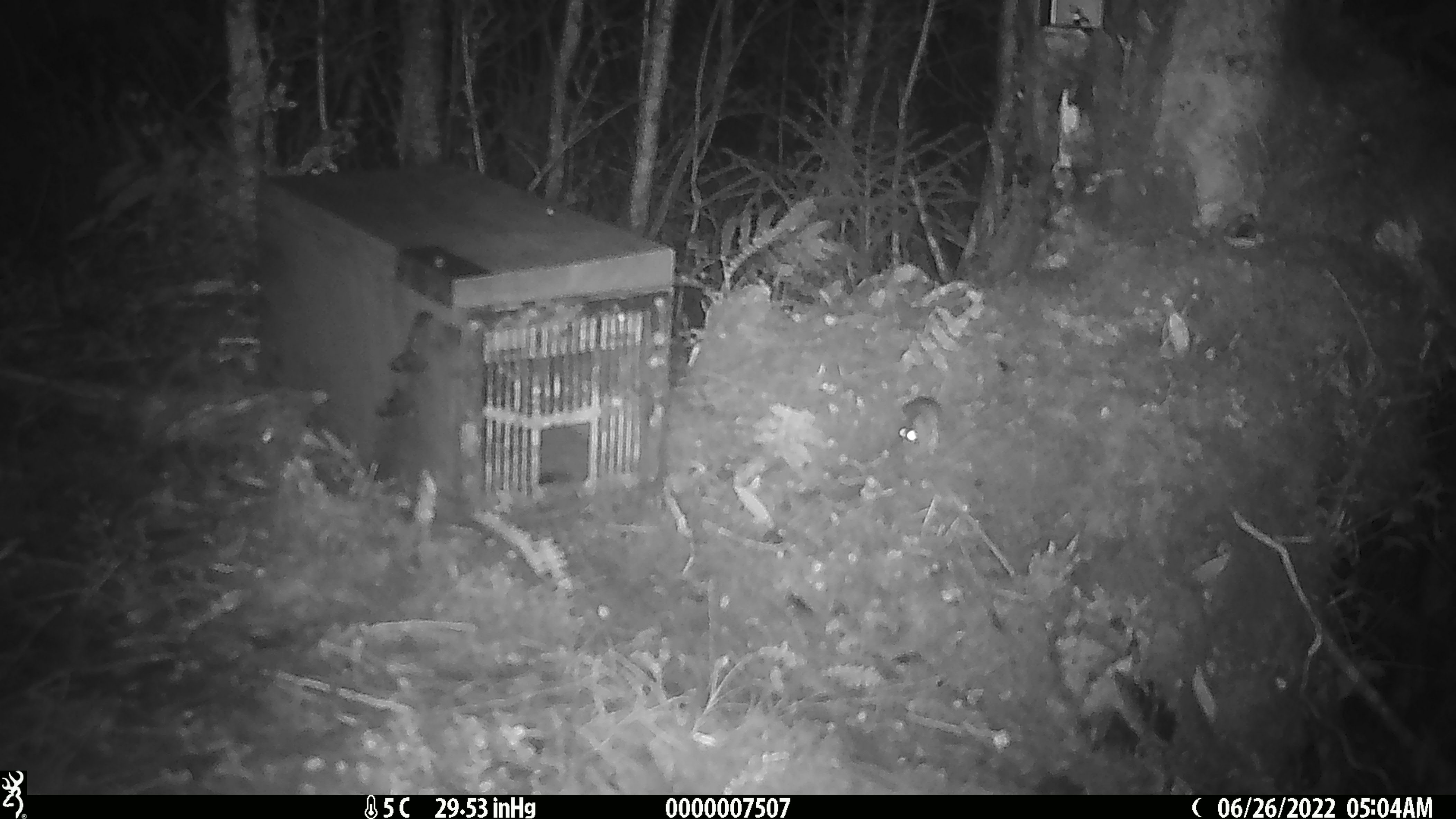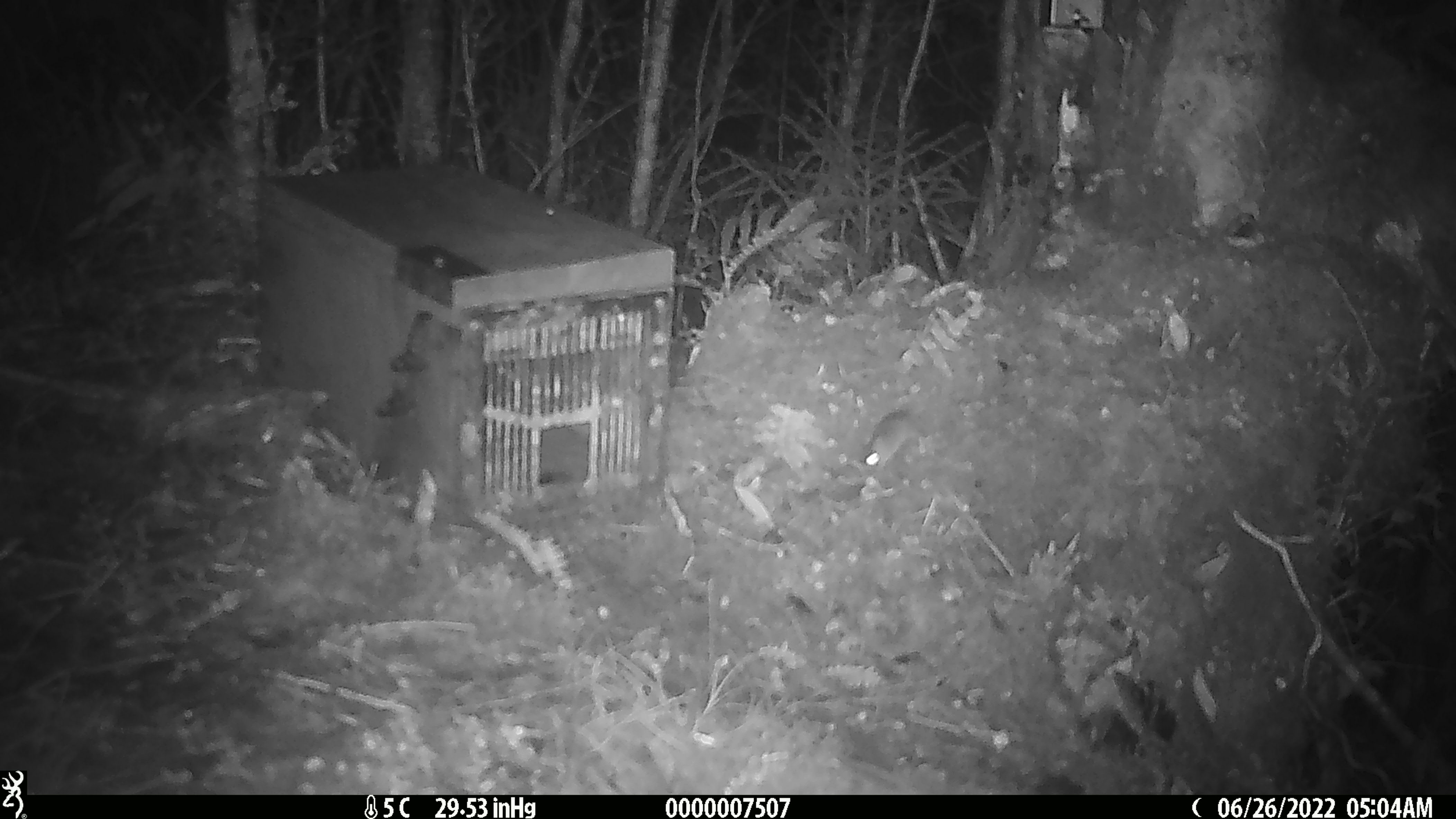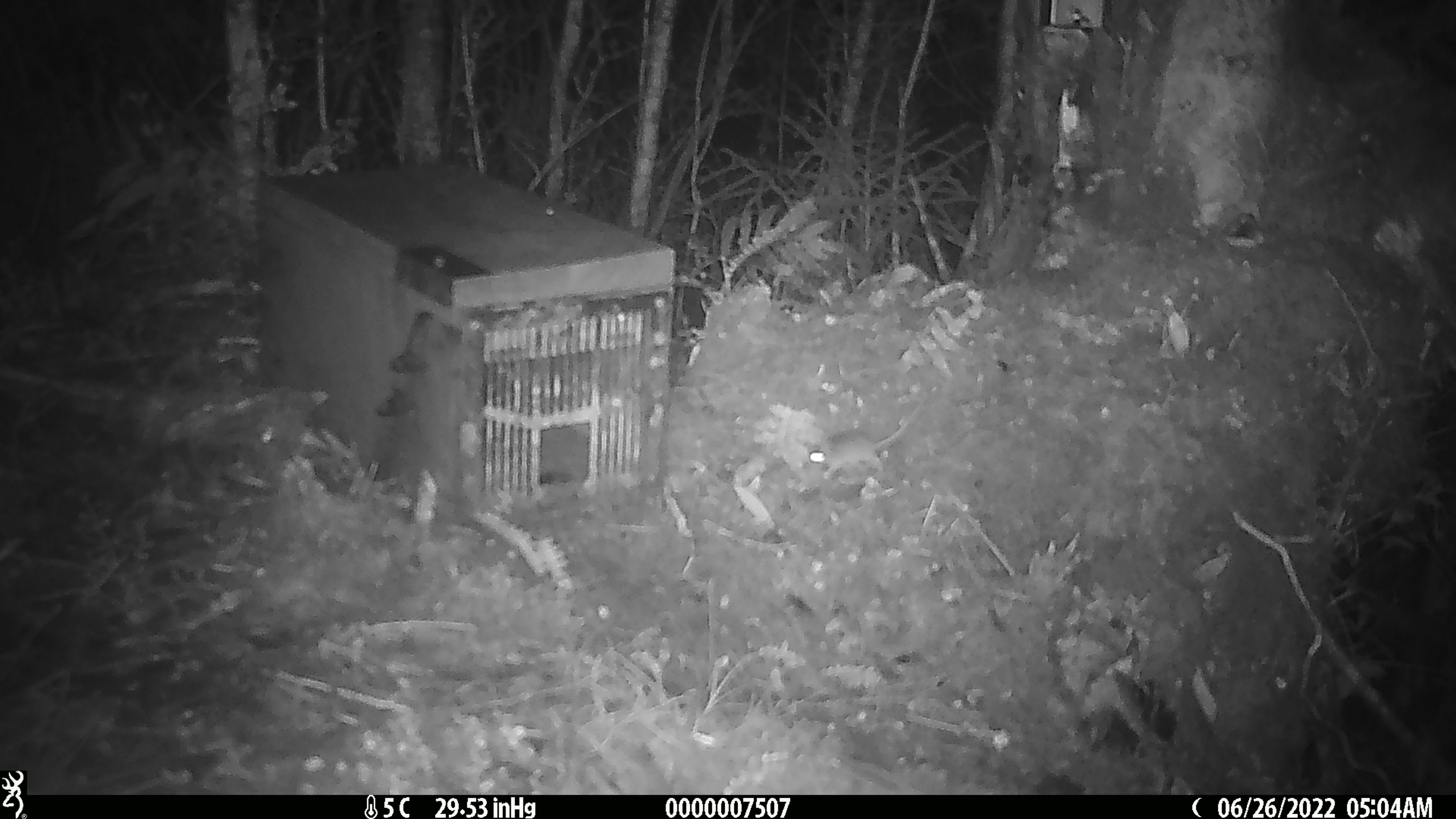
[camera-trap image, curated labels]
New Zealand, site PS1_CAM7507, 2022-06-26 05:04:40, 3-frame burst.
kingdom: Animalia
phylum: Chordata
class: Mammalia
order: Rodentia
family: Muridae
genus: Mus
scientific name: Mus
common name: mouse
Mouse (Mus).